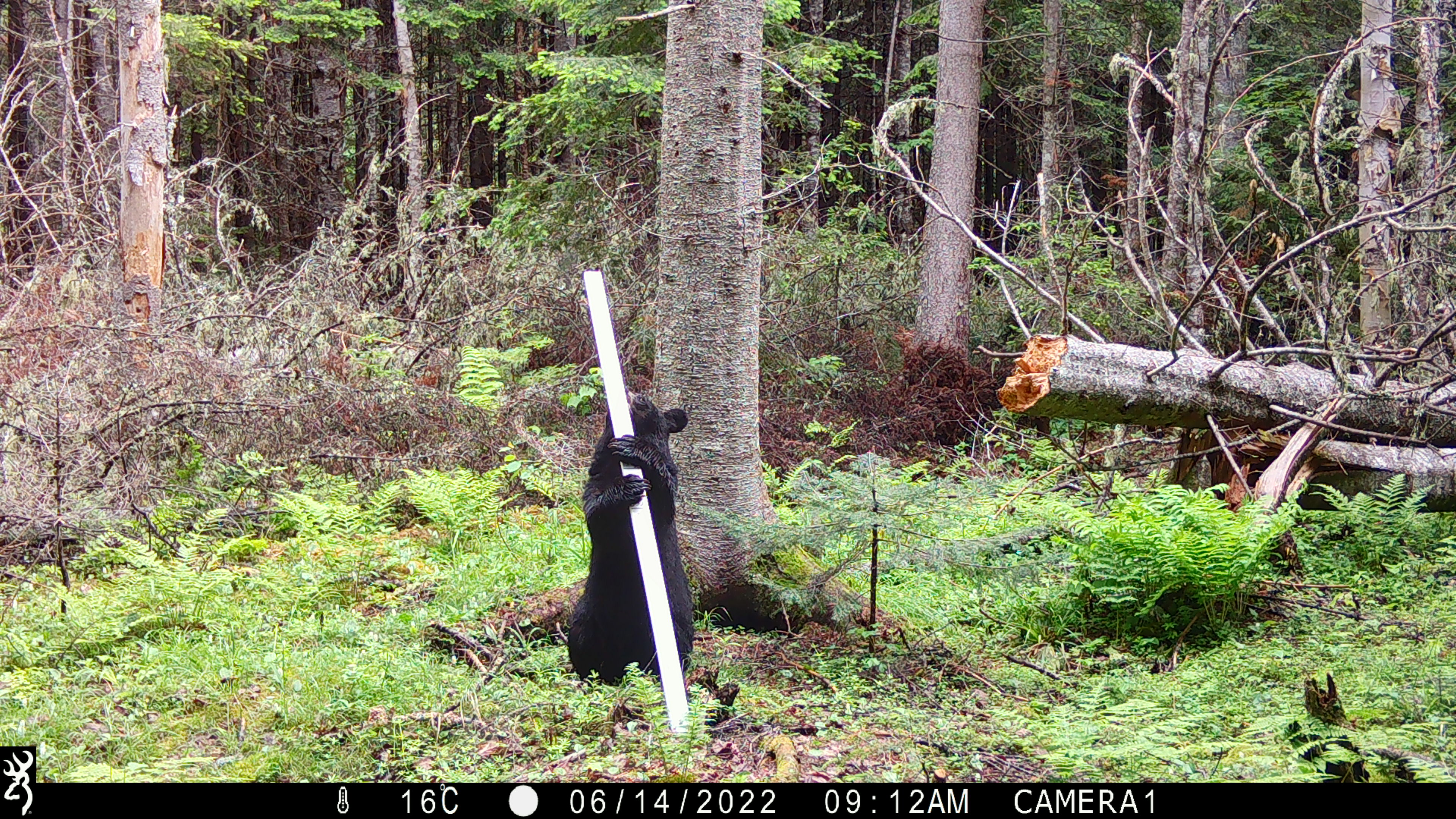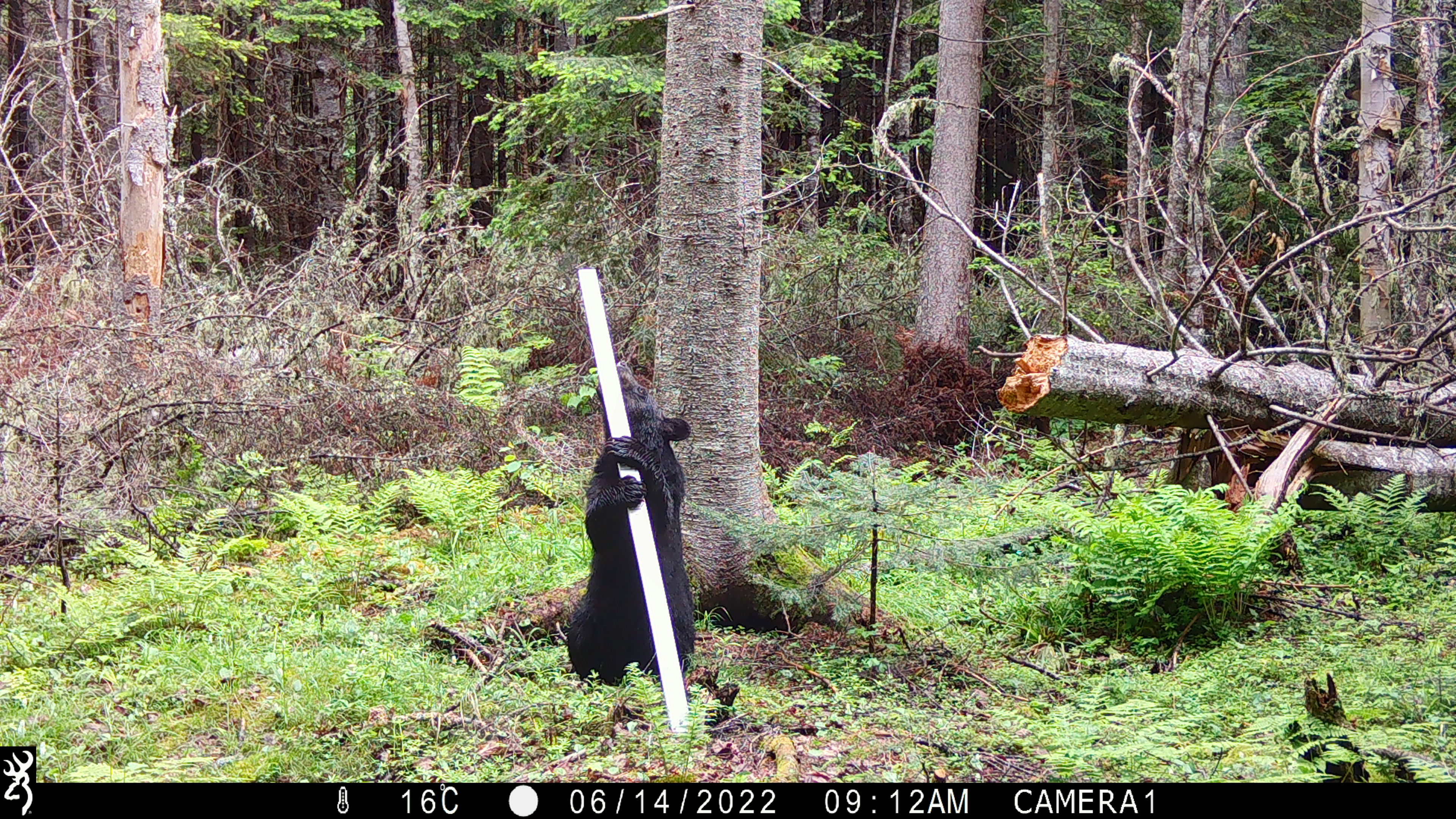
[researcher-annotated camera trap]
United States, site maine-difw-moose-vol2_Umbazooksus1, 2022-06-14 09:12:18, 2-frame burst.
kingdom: Animalia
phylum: Chordata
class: Mammalia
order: Carnivora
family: Ursidae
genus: Ursus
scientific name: Ursus americanus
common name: black bear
Black bear (Ursus americanus).